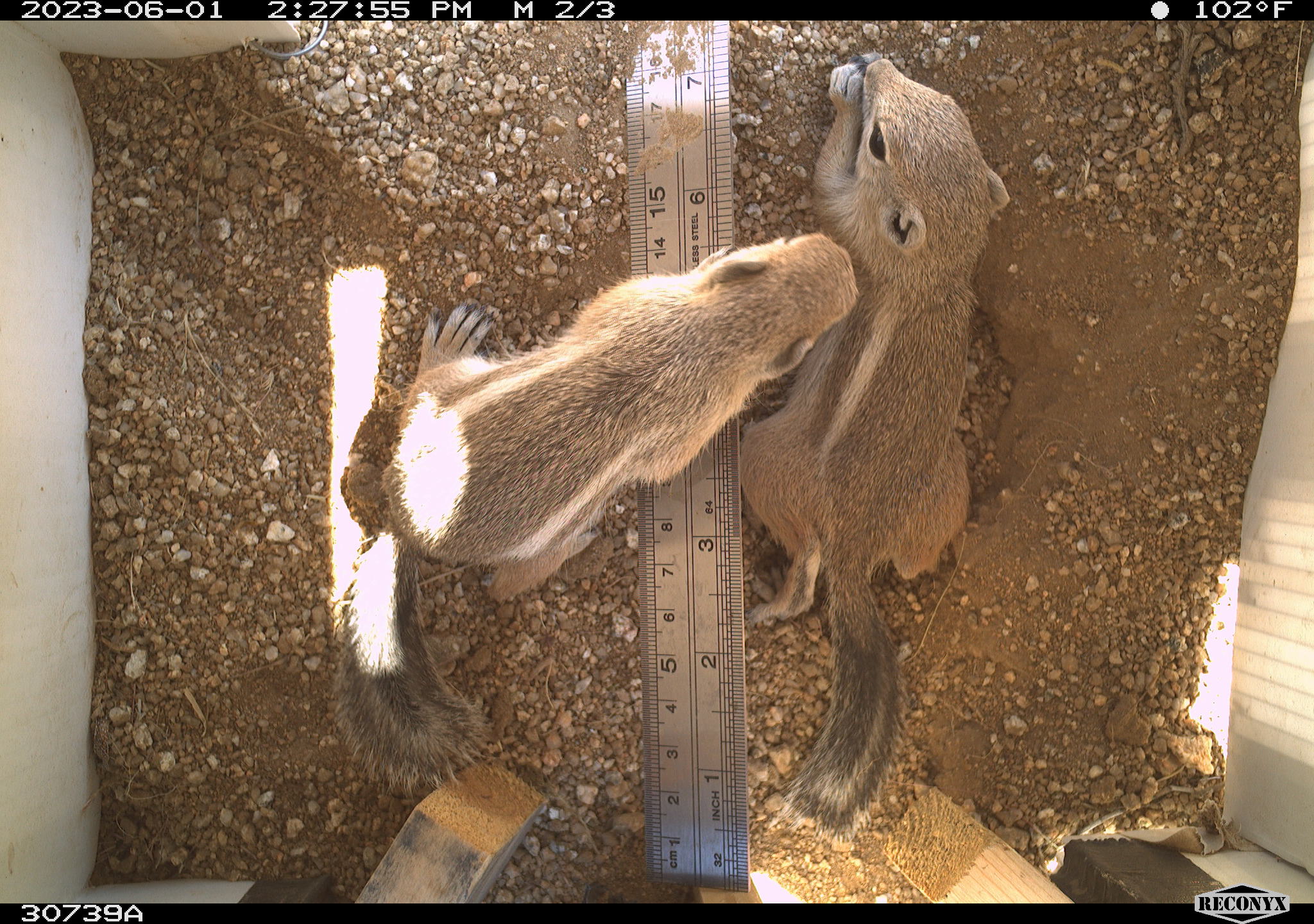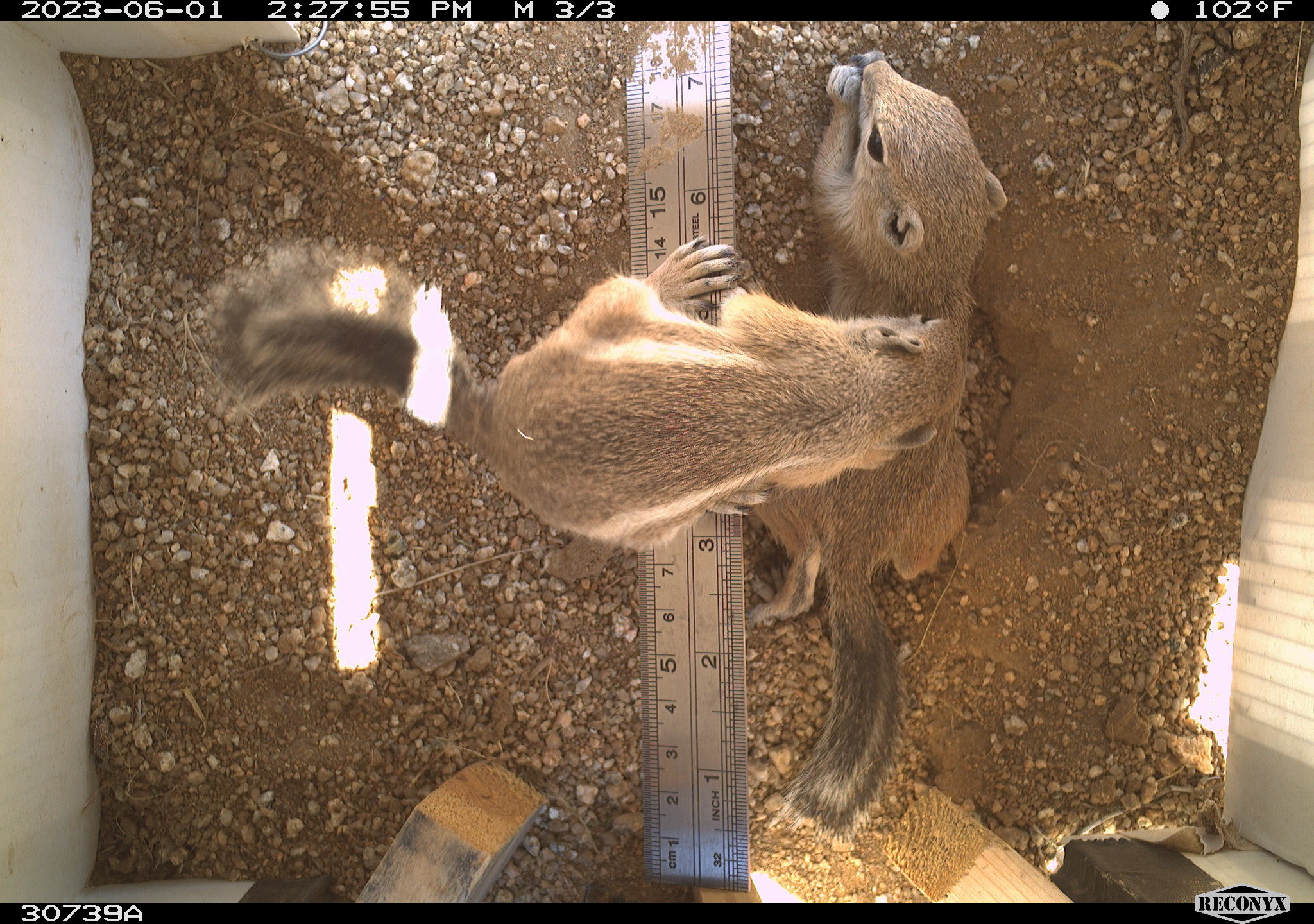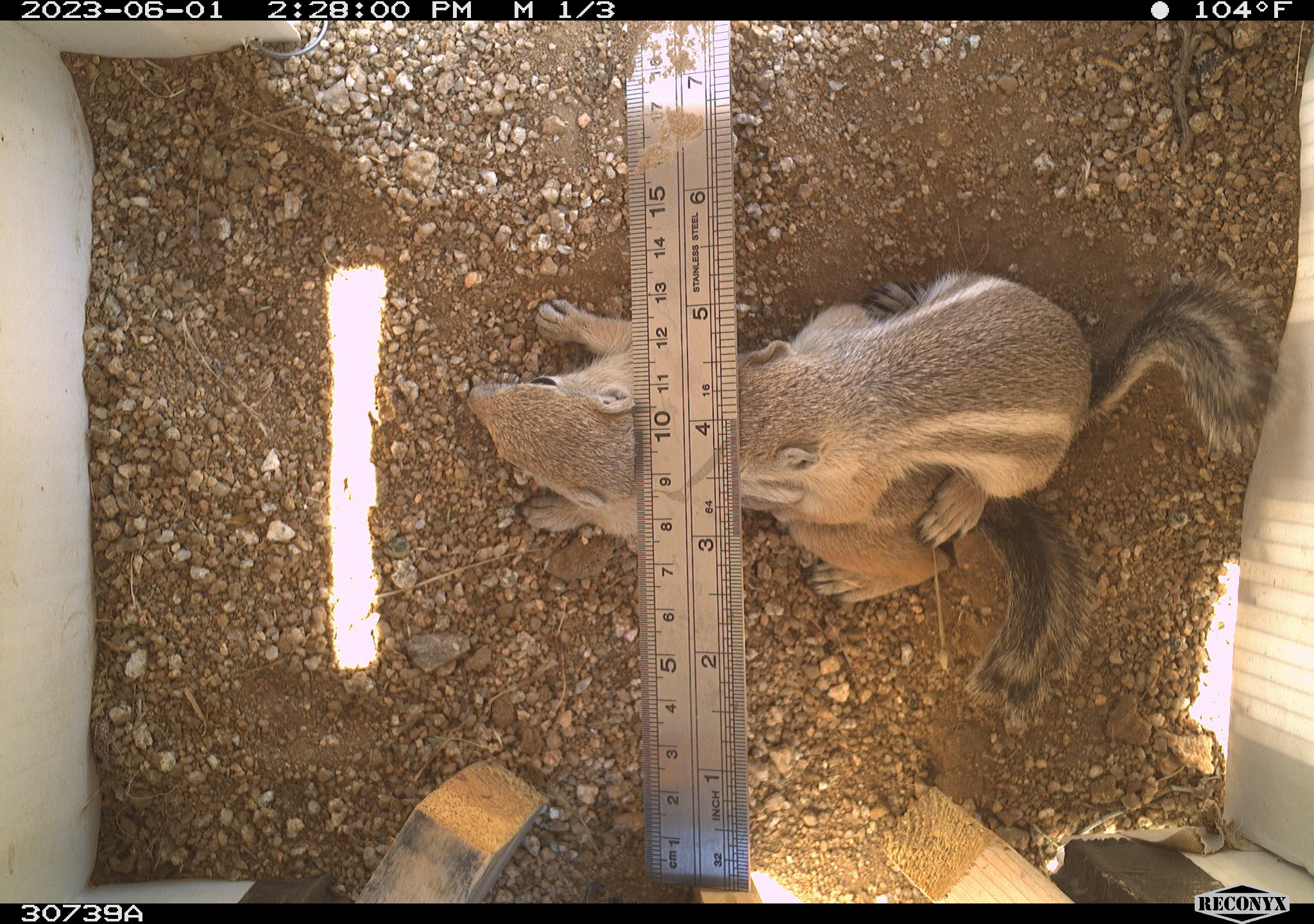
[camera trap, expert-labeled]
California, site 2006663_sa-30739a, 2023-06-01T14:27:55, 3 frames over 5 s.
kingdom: Animalia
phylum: Chordata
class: Mammalia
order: Rodentia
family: Sciuridae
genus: Ammospermophilus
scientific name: Ammospermophilus leucurus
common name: white-tailed antelope squirrel